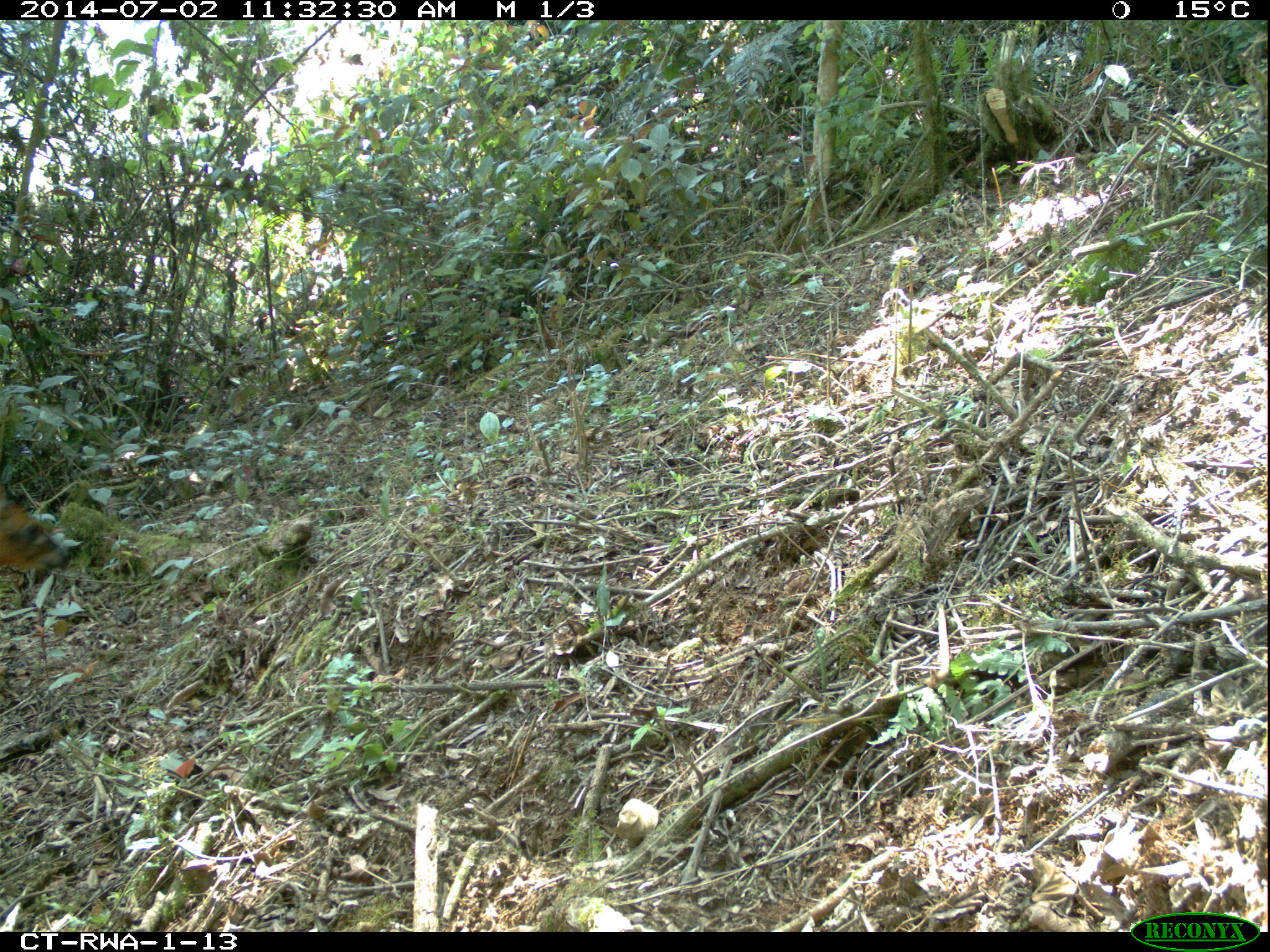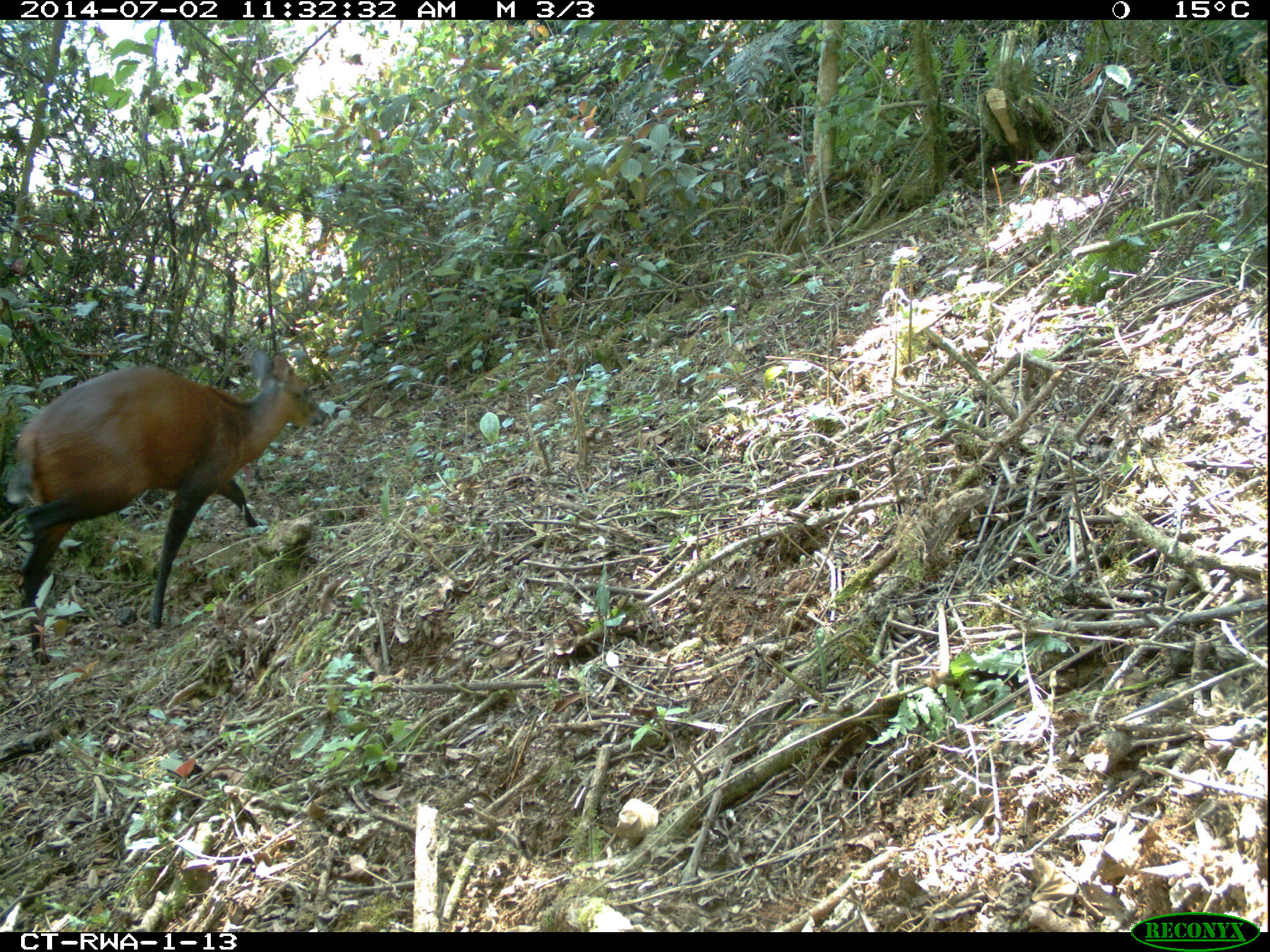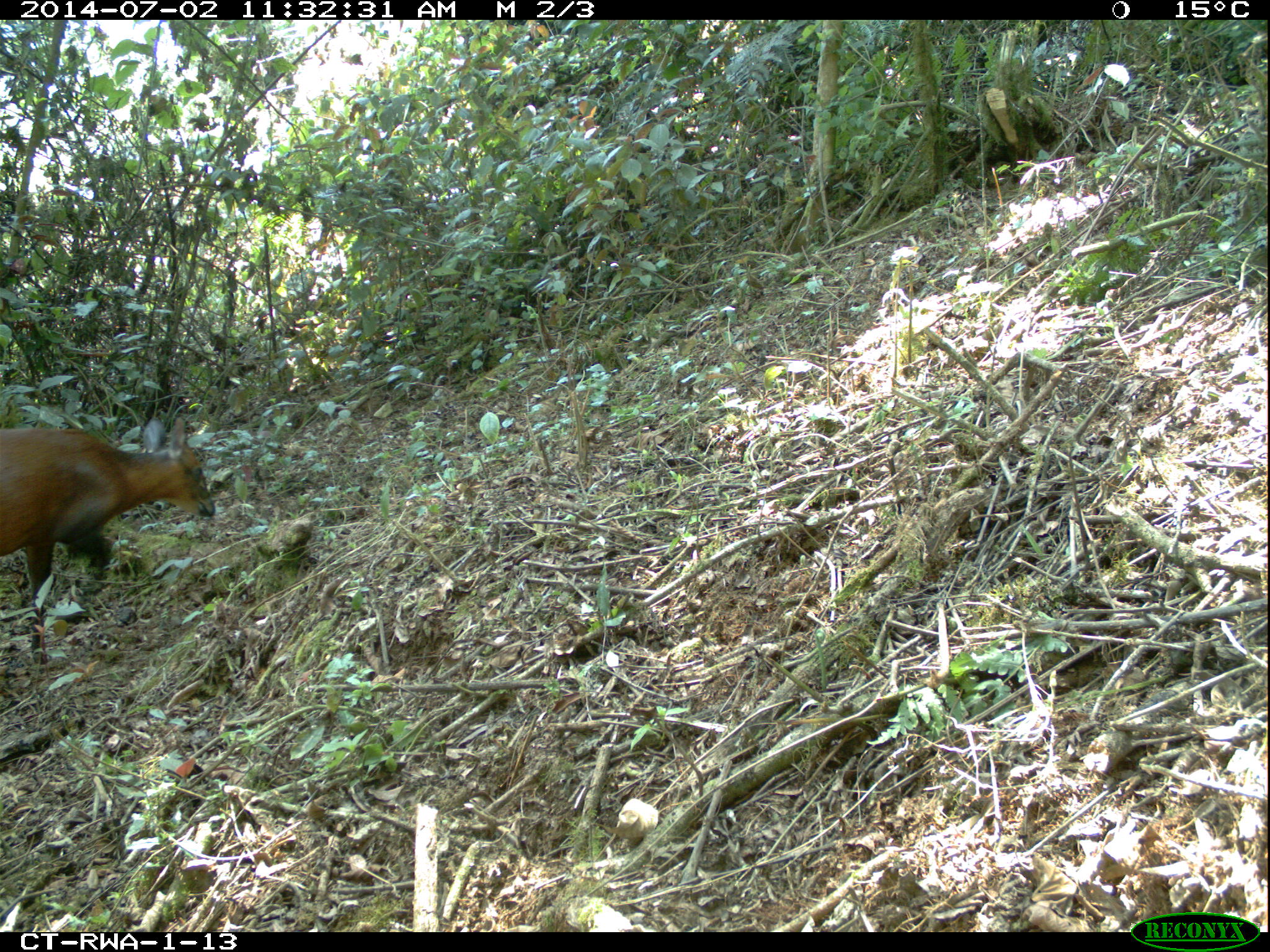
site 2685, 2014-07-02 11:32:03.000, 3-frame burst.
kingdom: Animalia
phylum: Chordata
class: Mammalia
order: Artiodactyla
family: Bovidae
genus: Cephalophus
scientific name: Cephalophus nigrifrons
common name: black-fronted duiker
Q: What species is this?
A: Cephalophus nigrifrons (black-fronted duiker).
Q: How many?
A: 1.